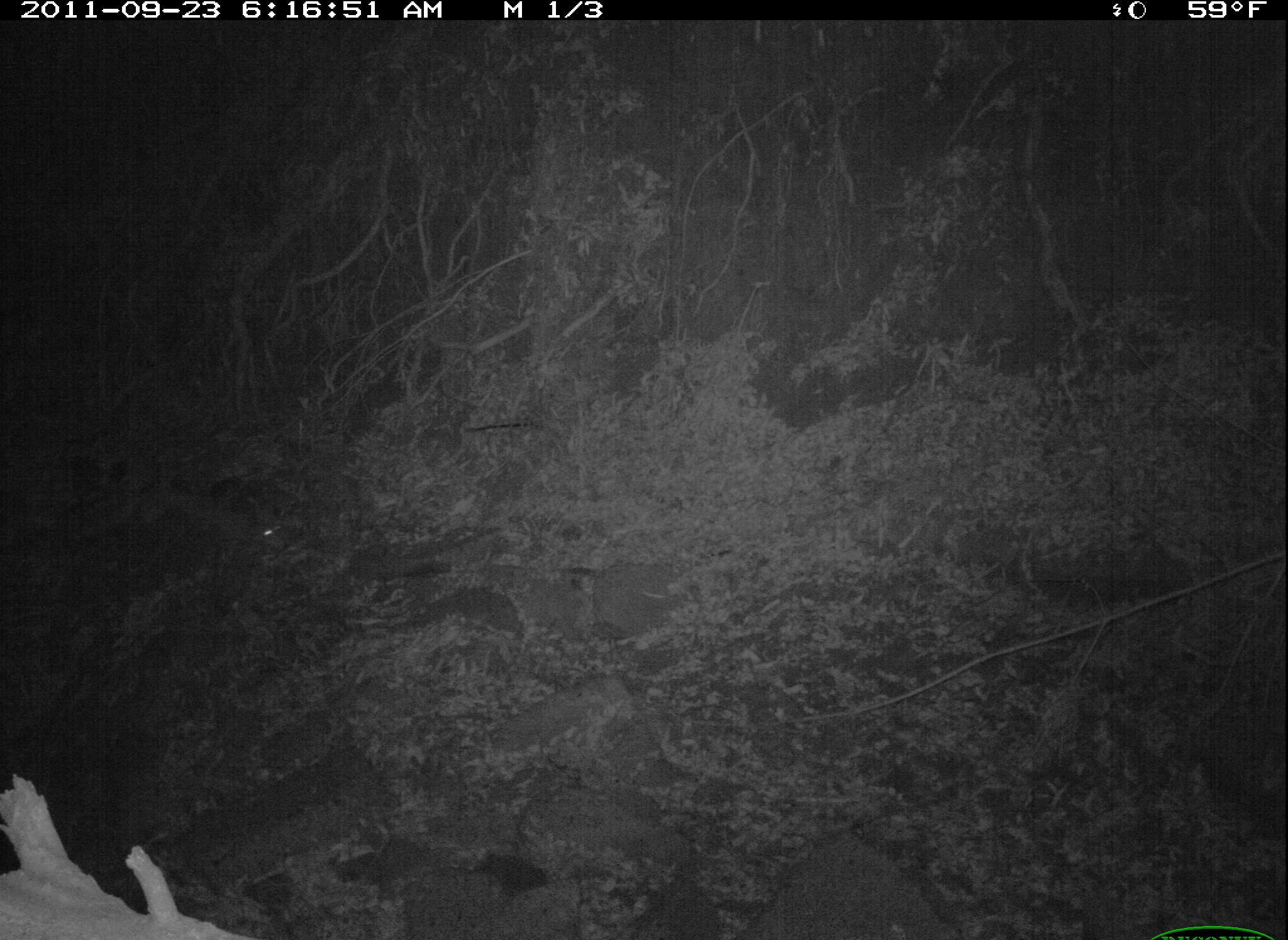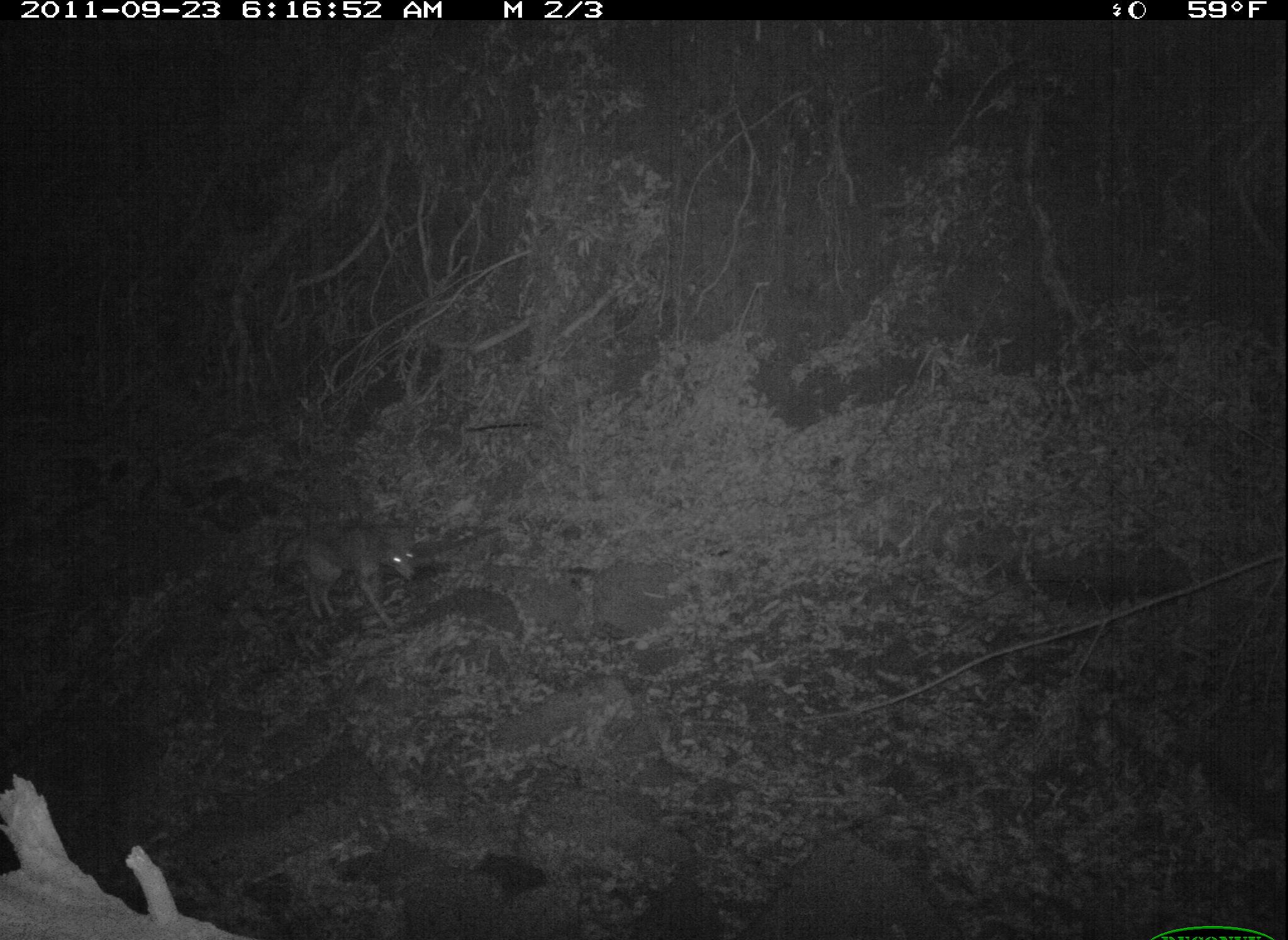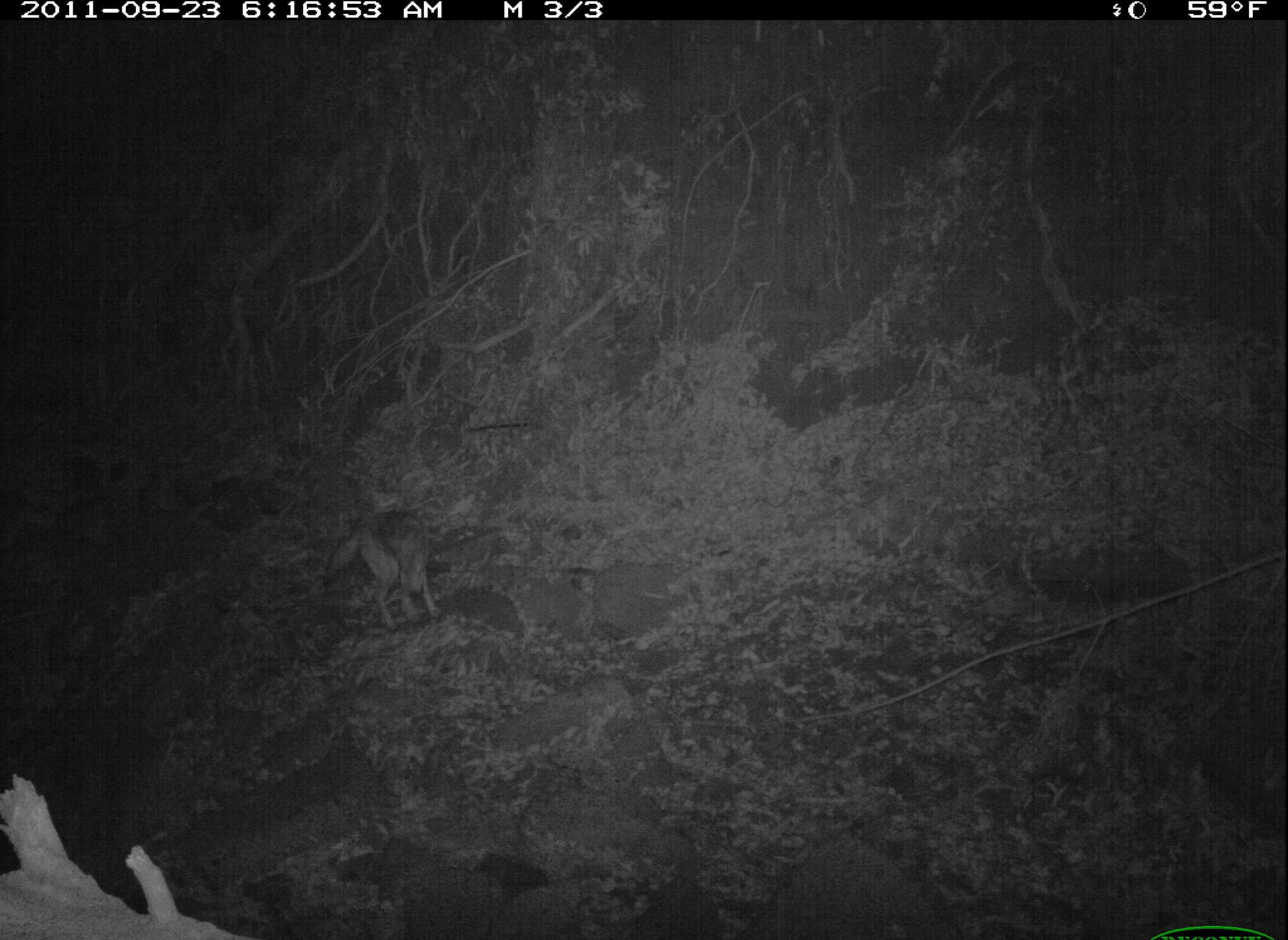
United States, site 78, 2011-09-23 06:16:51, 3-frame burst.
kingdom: Animalia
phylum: Chordata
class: Mammalia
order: Carnivora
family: Canidae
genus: Canis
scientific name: Canis latrans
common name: coyote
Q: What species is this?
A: Coyote (Canis latrans).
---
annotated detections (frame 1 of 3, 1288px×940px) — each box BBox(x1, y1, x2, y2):
coyote: BBox(148, 489, 299, 581)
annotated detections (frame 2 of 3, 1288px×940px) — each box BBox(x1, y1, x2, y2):
coyote: BBox(264, 506, 433, 641)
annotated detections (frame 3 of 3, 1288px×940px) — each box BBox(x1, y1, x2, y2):
coyote: BBox(311, 487, 460, 635)